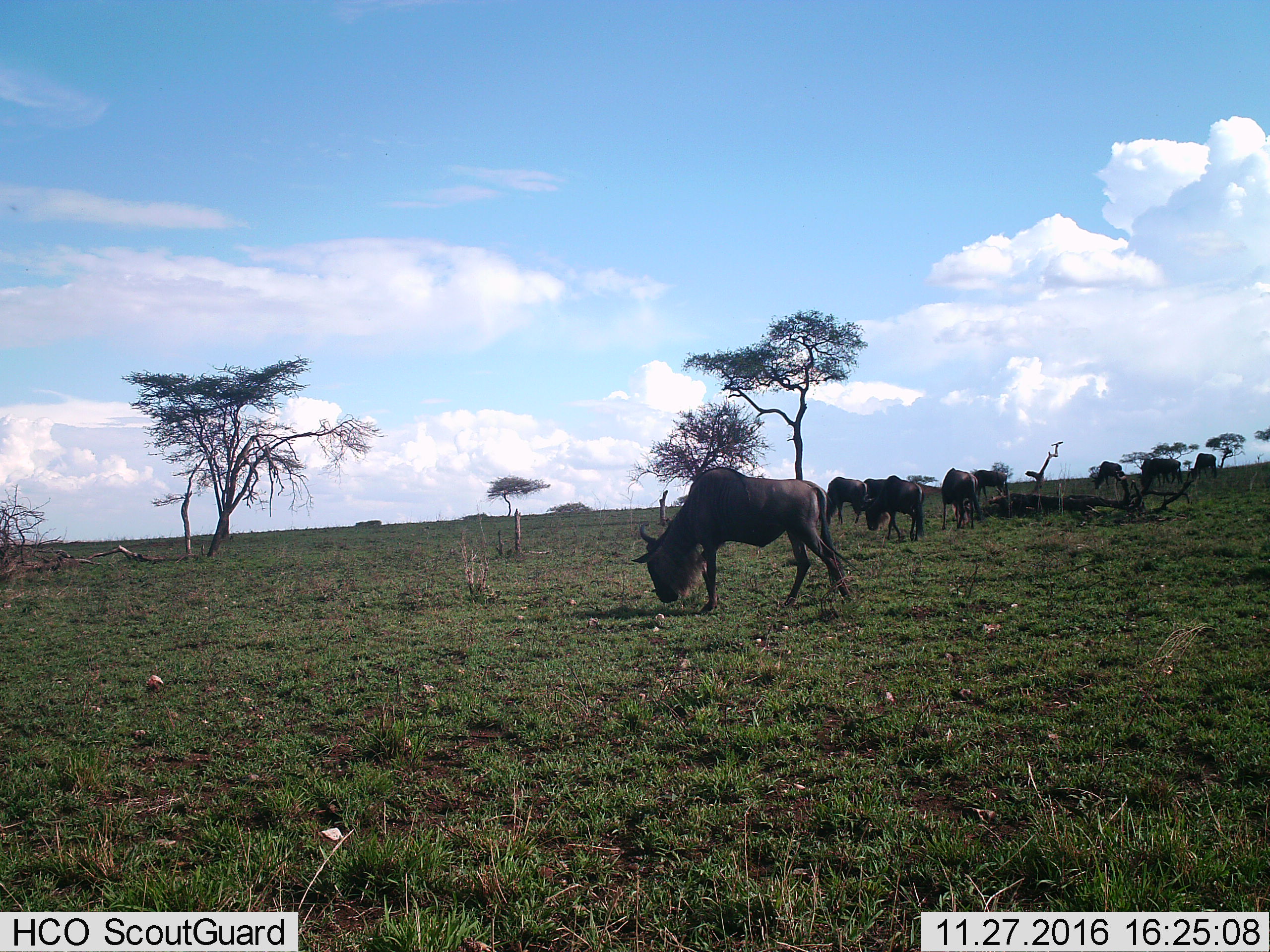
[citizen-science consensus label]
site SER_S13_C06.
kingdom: Animalia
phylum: Chordata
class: Mammalia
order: Artiodactyla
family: Bovidae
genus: Connochaetes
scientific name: Connochaetes taurinus taurinus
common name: blue wildebeest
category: wildebeestblue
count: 9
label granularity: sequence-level